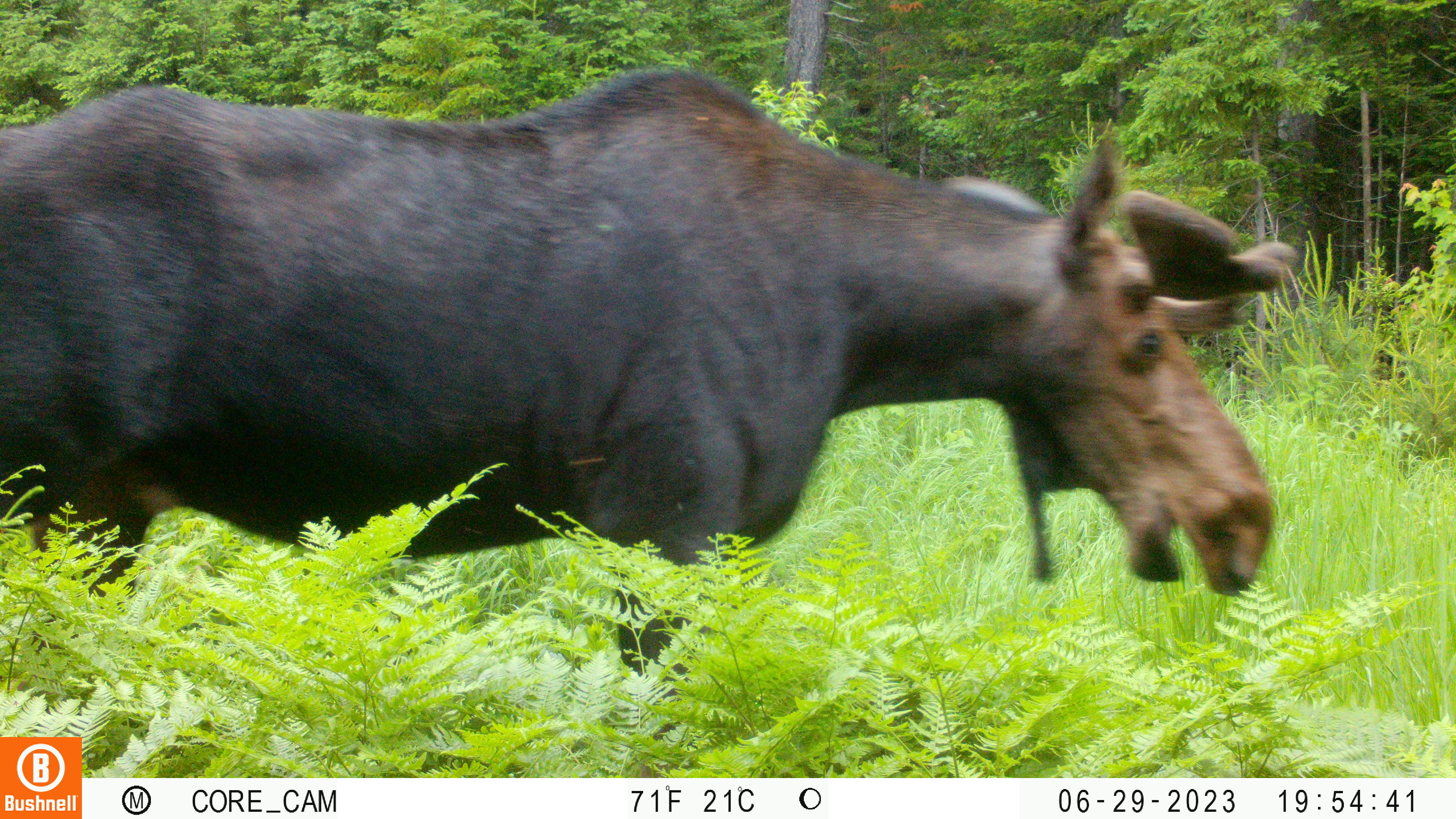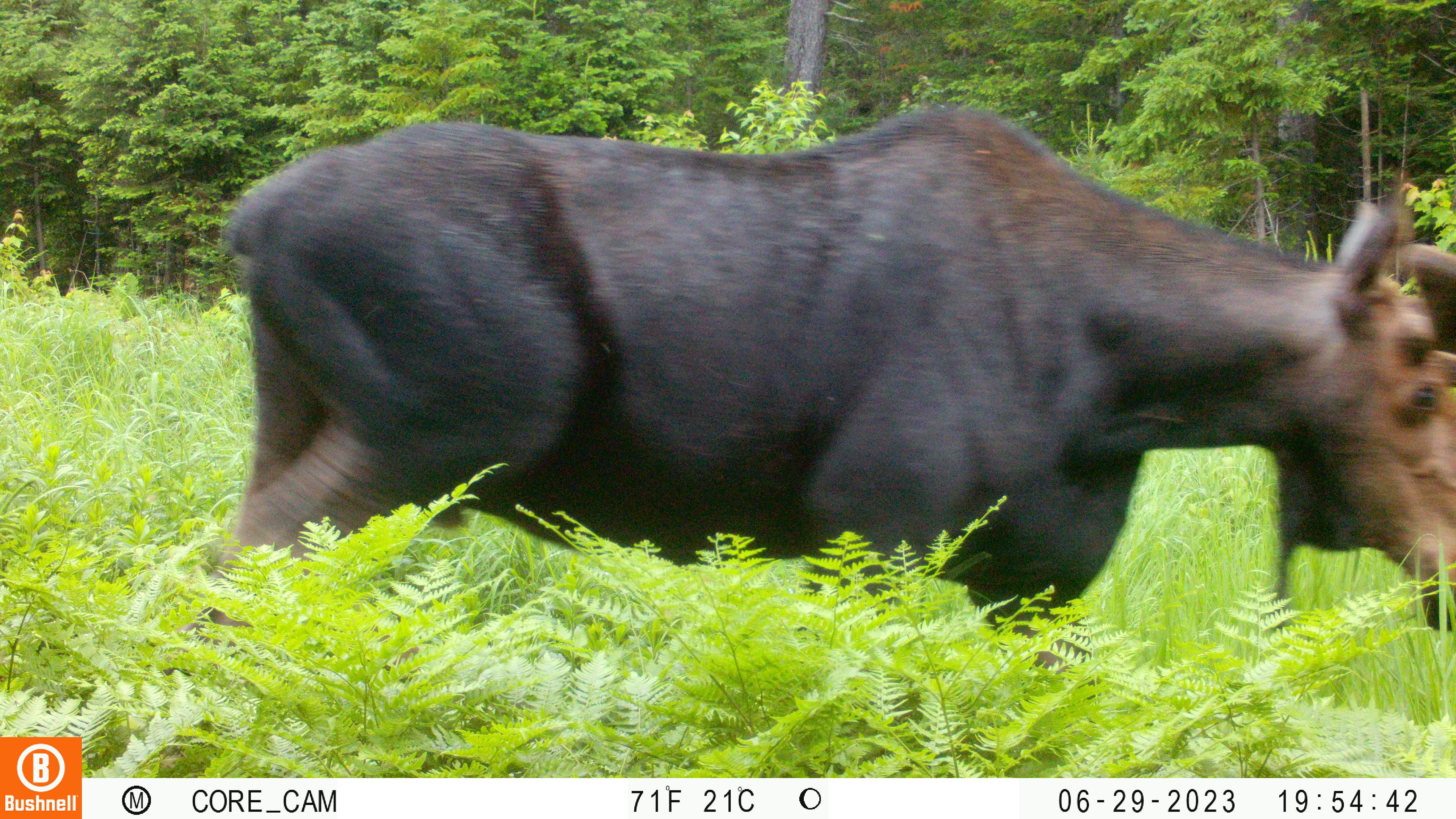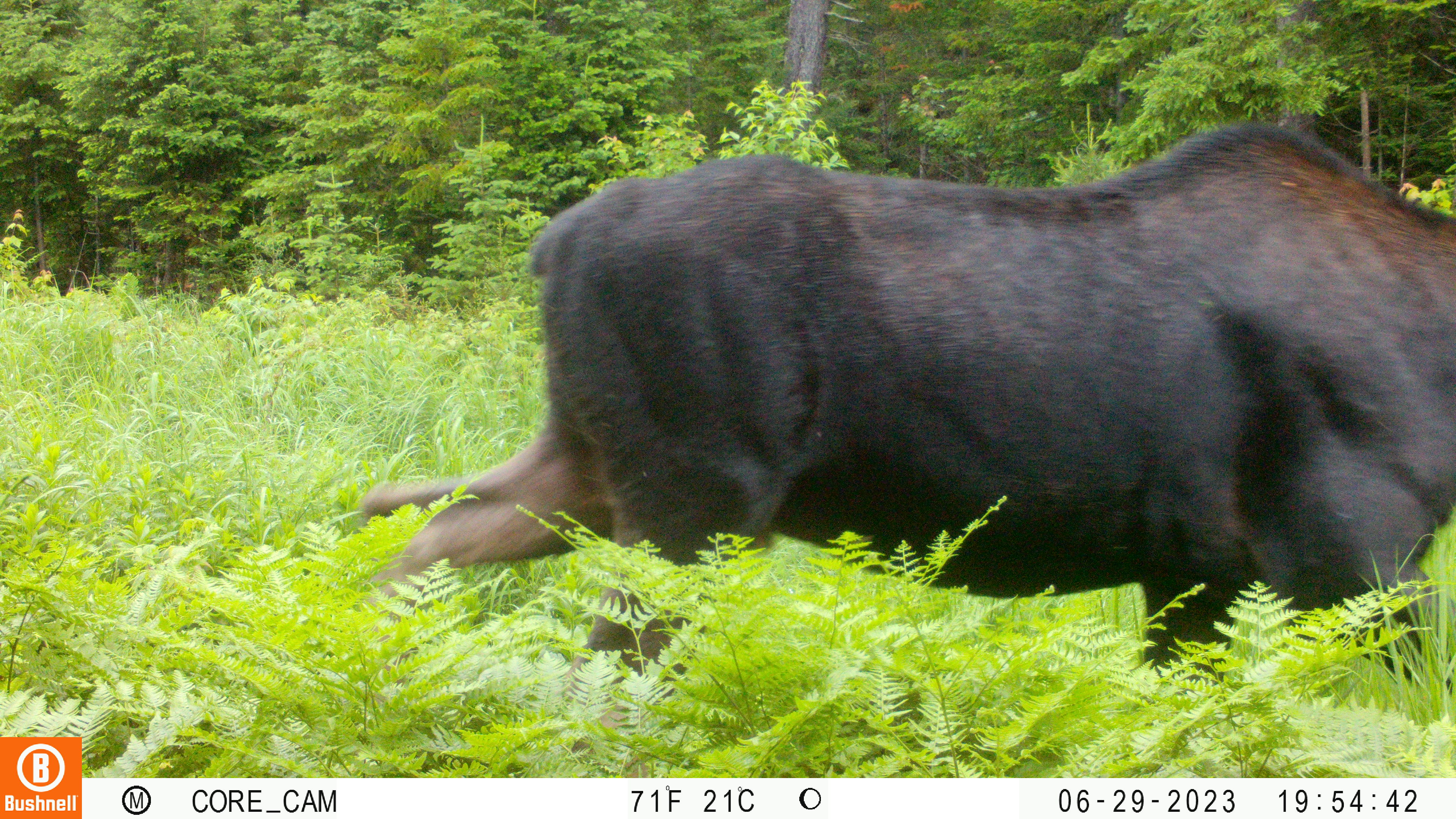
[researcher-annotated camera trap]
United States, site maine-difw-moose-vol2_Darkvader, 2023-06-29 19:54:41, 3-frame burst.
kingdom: Animalia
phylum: Chordata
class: Mammalia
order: Artiodactyla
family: Cervidae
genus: Alces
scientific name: Alces alces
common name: moose